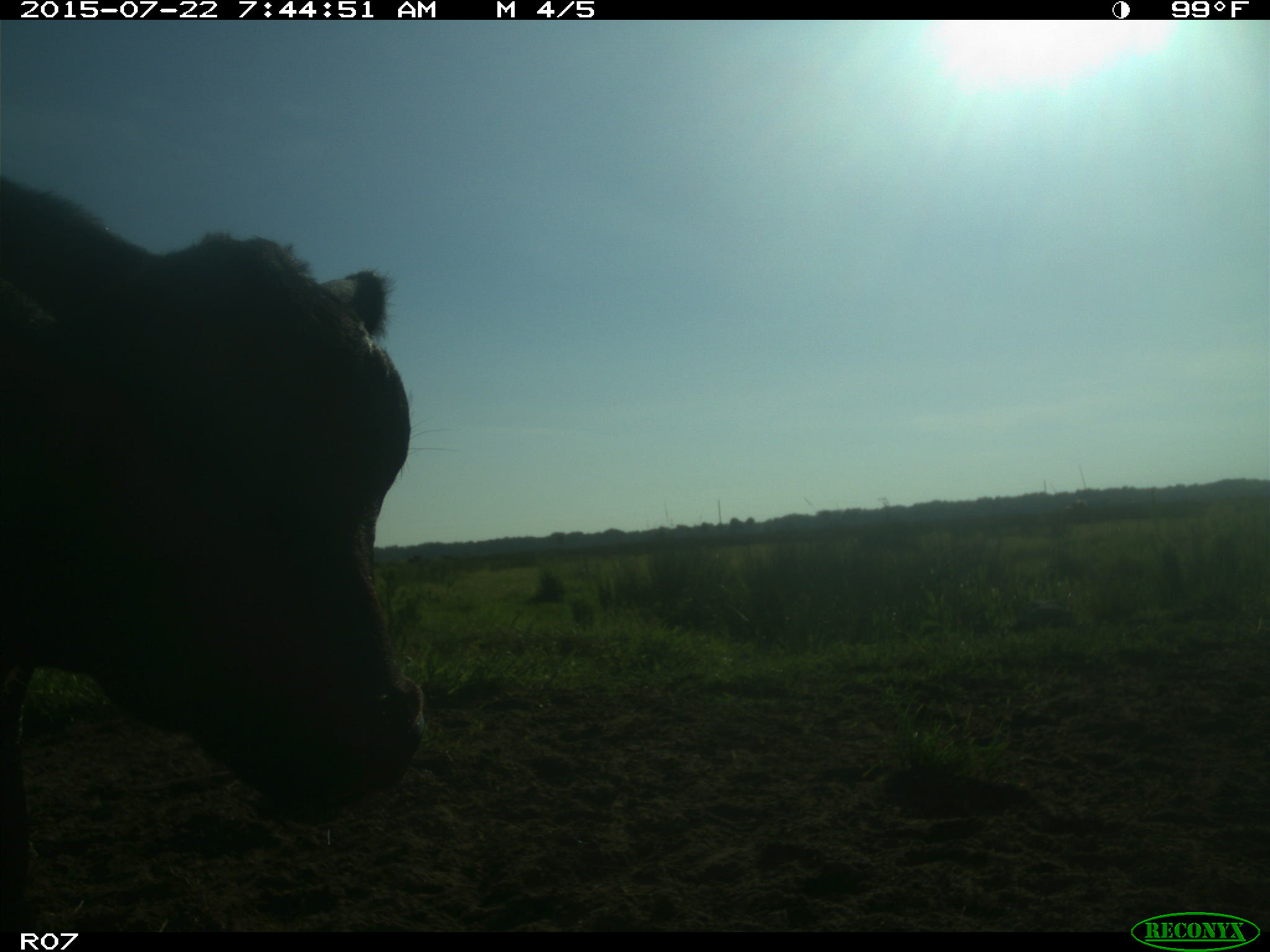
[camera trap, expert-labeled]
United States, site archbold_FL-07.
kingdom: Animalia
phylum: Chordata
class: Mammalia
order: Artiodactyla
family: Suidae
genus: Sus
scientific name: Sus scrofa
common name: wild boar